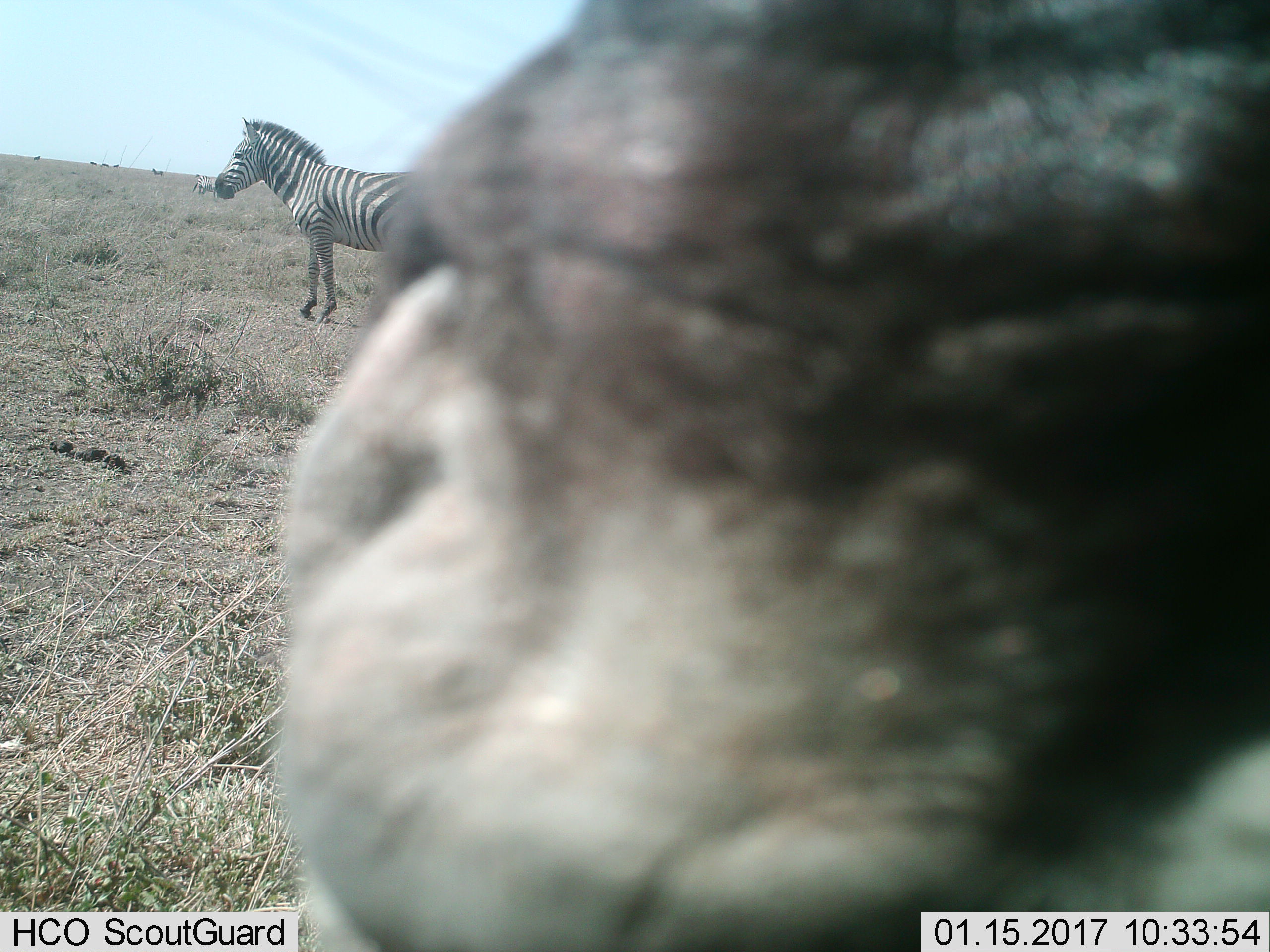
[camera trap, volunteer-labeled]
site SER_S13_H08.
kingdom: Animalia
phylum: Chordata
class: Mammalia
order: Perissodactyla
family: Equidae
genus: Equus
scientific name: Equus quagga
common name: plains zebra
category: zebraplains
Zebraplains (plains zebra) (Equus quagga), count 2. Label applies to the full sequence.